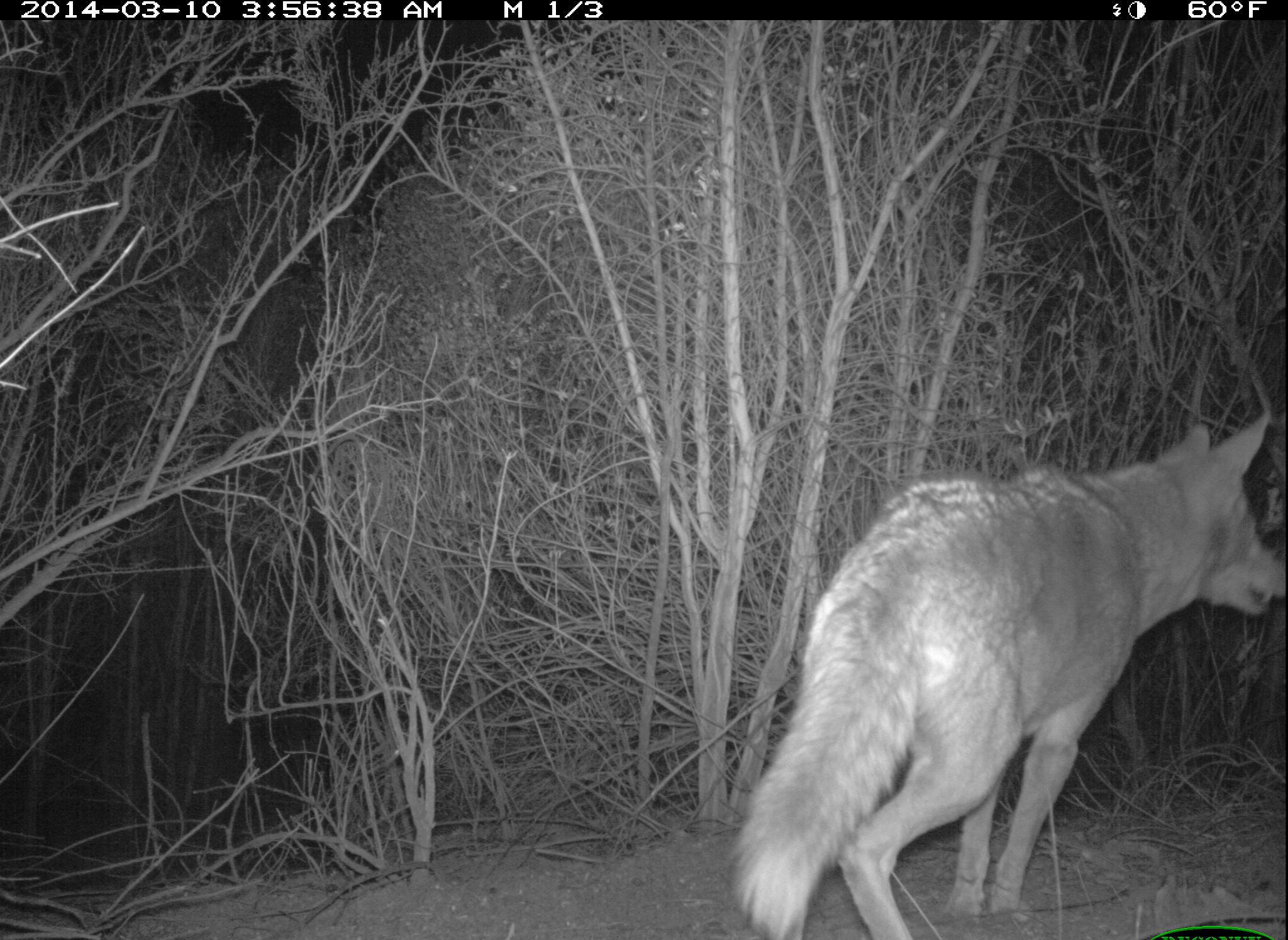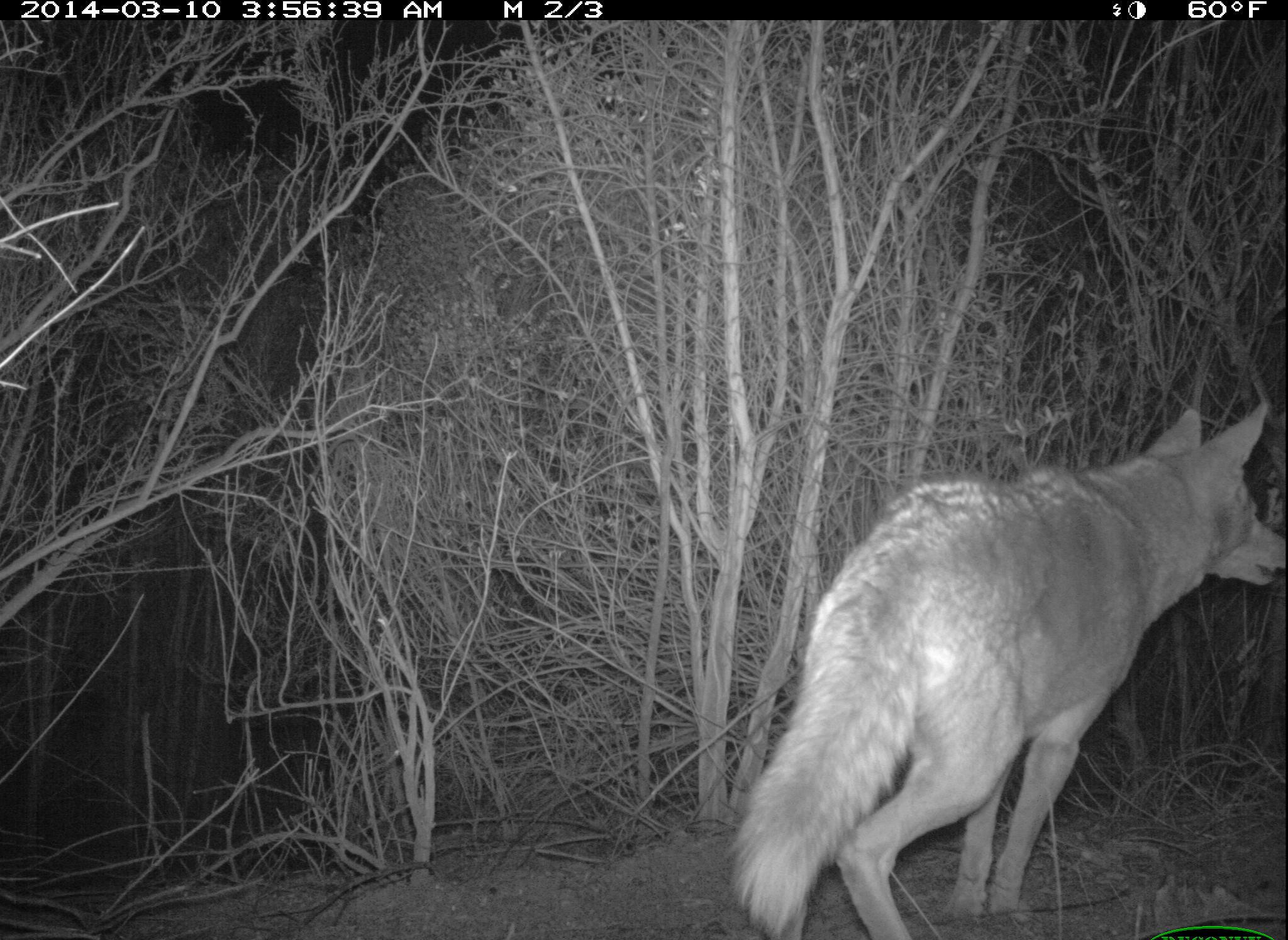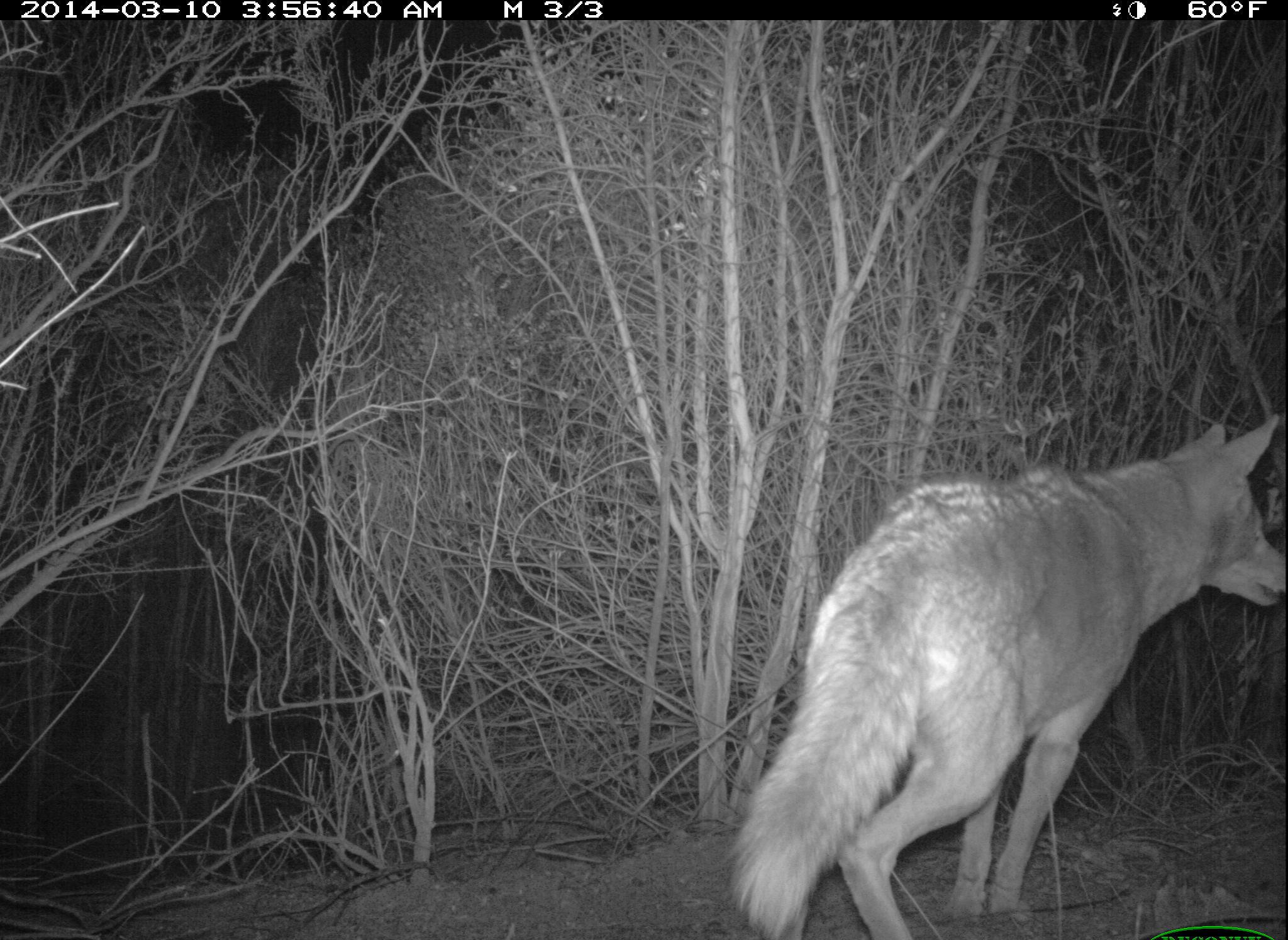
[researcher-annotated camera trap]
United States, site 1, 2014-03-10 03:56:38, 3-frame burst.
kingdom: Animalia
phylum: Chordata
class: Mammalia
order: Carnivora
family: Canidae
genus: Canis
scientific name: Canis latrans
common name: coyote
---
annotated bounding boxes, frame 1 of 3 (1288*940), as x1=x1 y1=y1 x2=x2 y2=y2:
coyote: x1=728 y1=409 x2=1288 y2=940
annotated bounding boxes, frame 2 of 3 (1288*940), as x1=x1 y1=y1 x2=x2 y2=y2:
coyote: x1=731 y1=400 x2=1288 y2=940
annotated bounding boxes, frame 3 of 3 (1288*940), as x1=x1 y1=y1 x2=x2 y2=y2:
coyote: x1=724 y1=412 x2=1288 y2=940